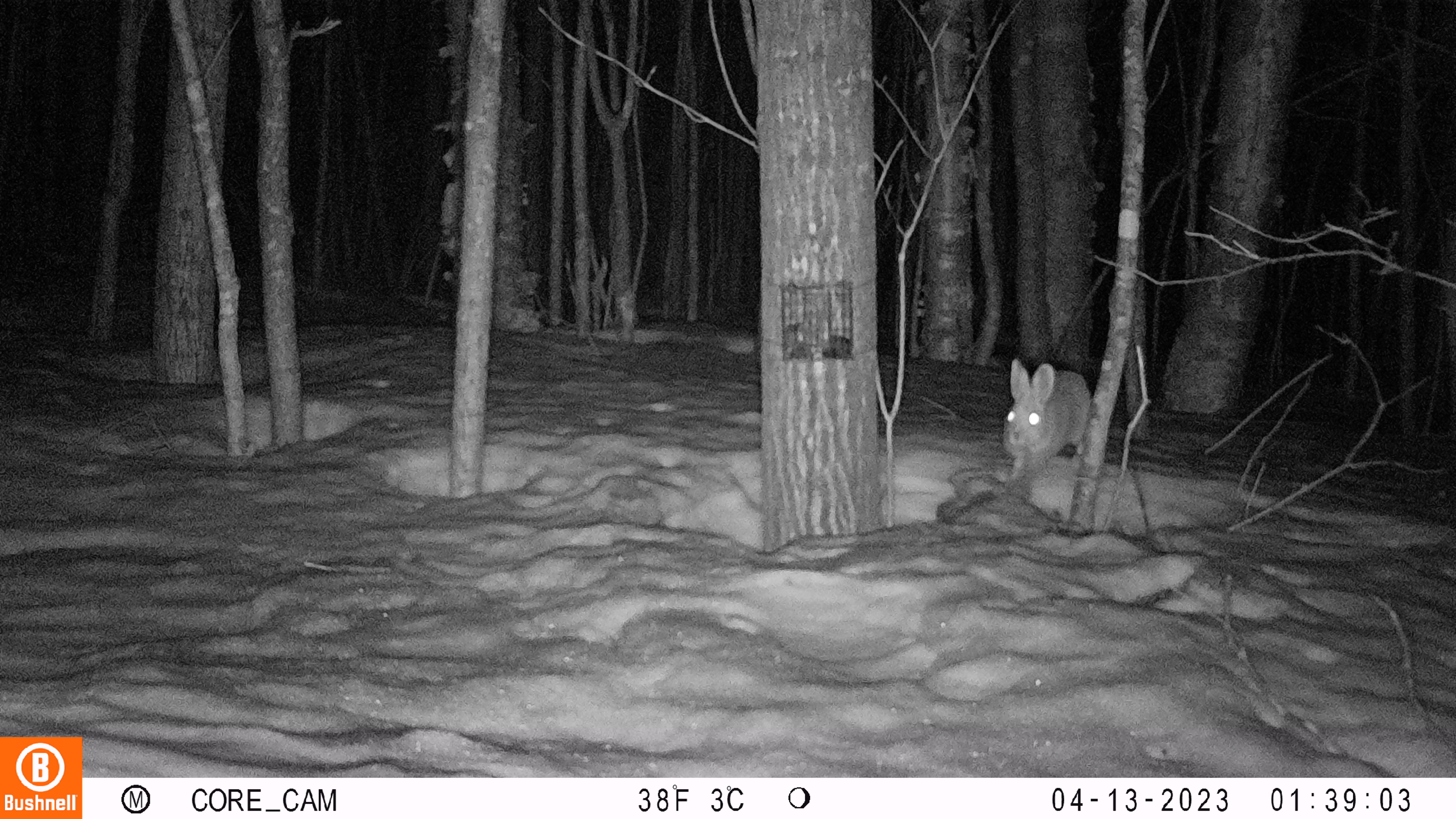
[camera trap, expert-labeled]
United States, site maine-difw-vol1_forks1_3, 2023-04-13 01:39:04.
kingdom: Animalia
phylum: Chordata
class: Mammalia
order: Lagomorpha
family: Leporidae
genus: Lepus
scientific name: Lepus americanus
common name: snowshoe hare